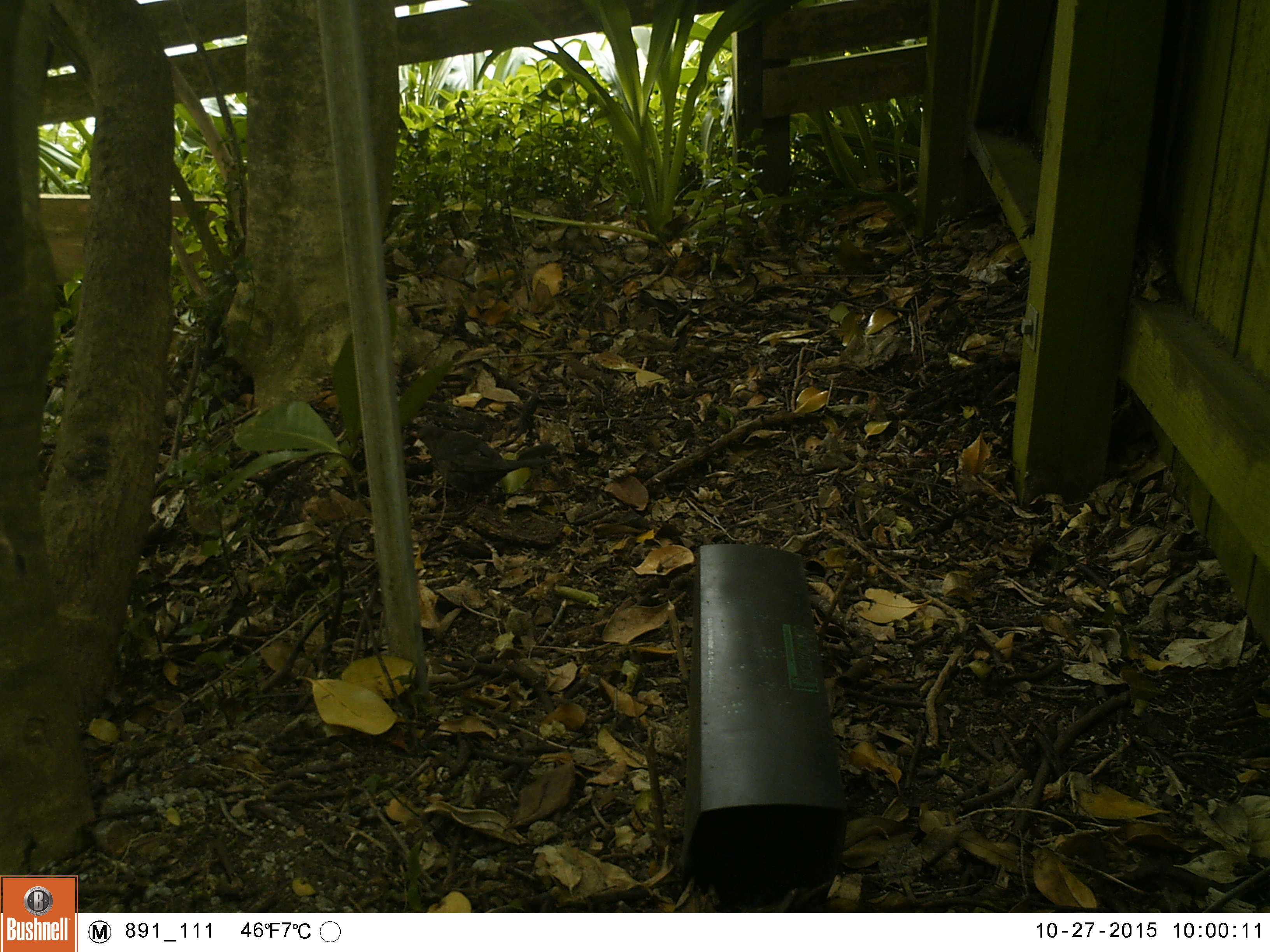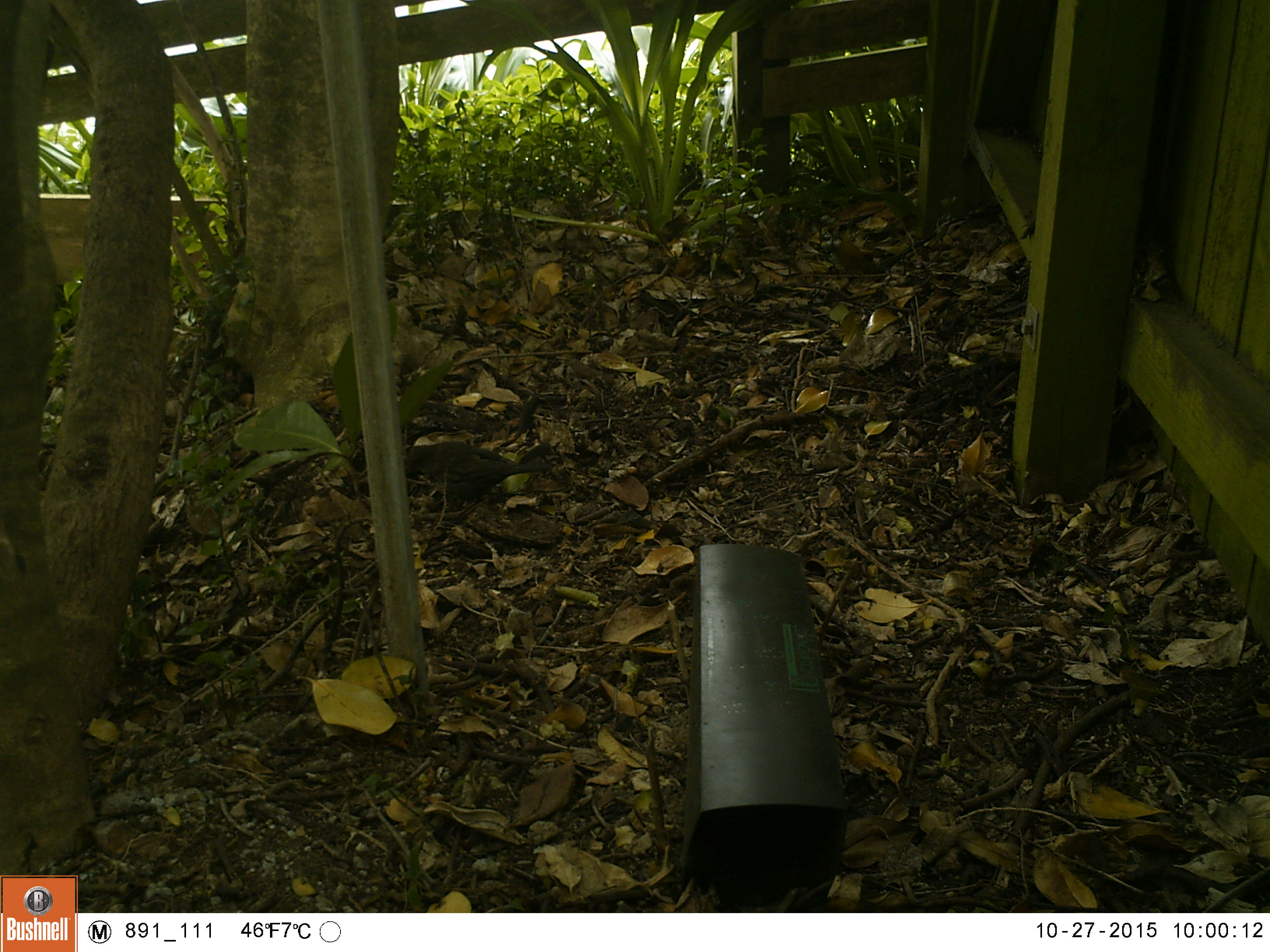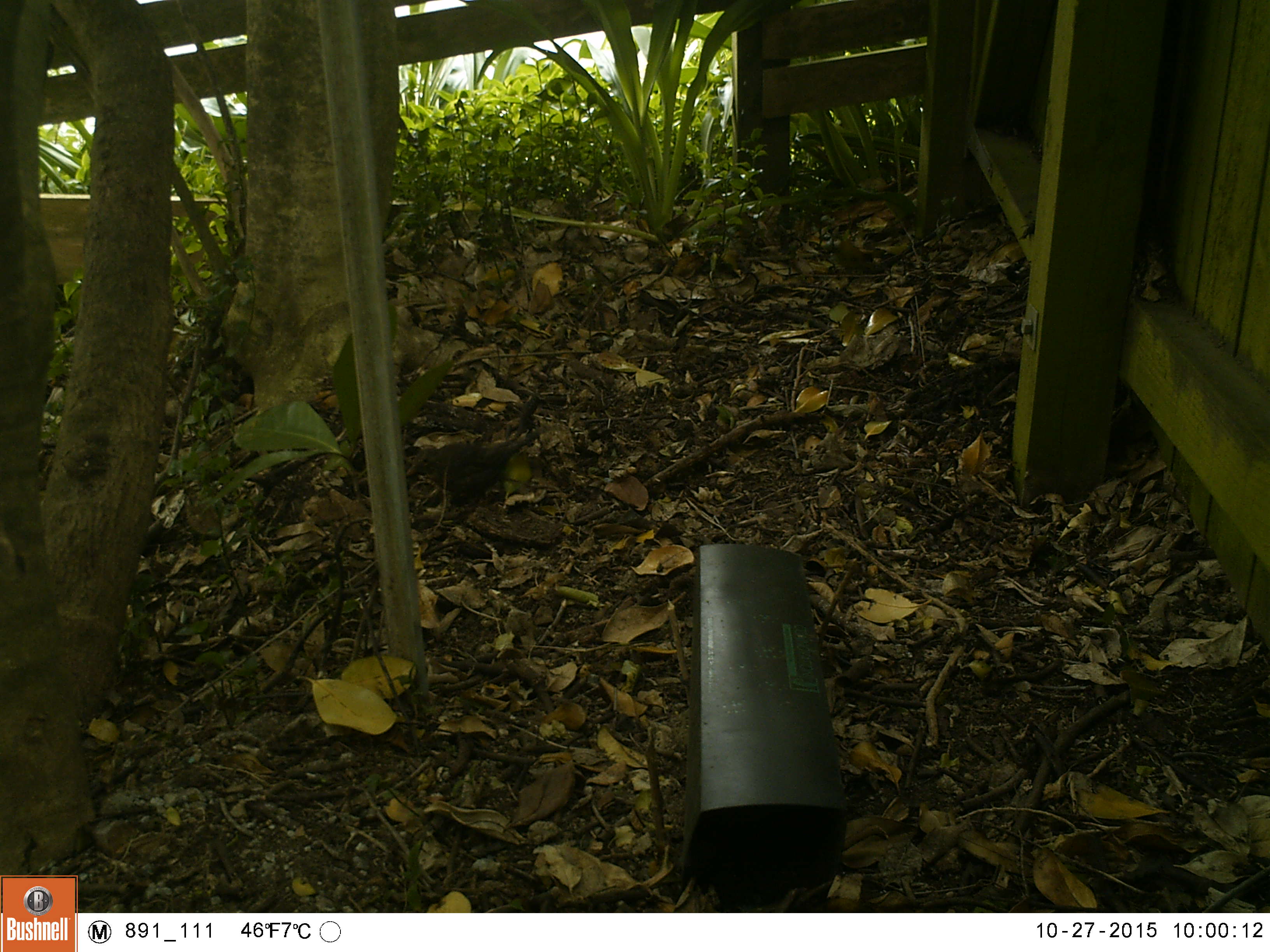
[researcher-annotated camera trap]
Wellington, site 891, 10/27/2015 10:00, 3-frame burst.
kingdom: Animalia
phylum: Chordata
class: Aves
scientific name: Aves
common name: bird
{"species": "bird (Aves)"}